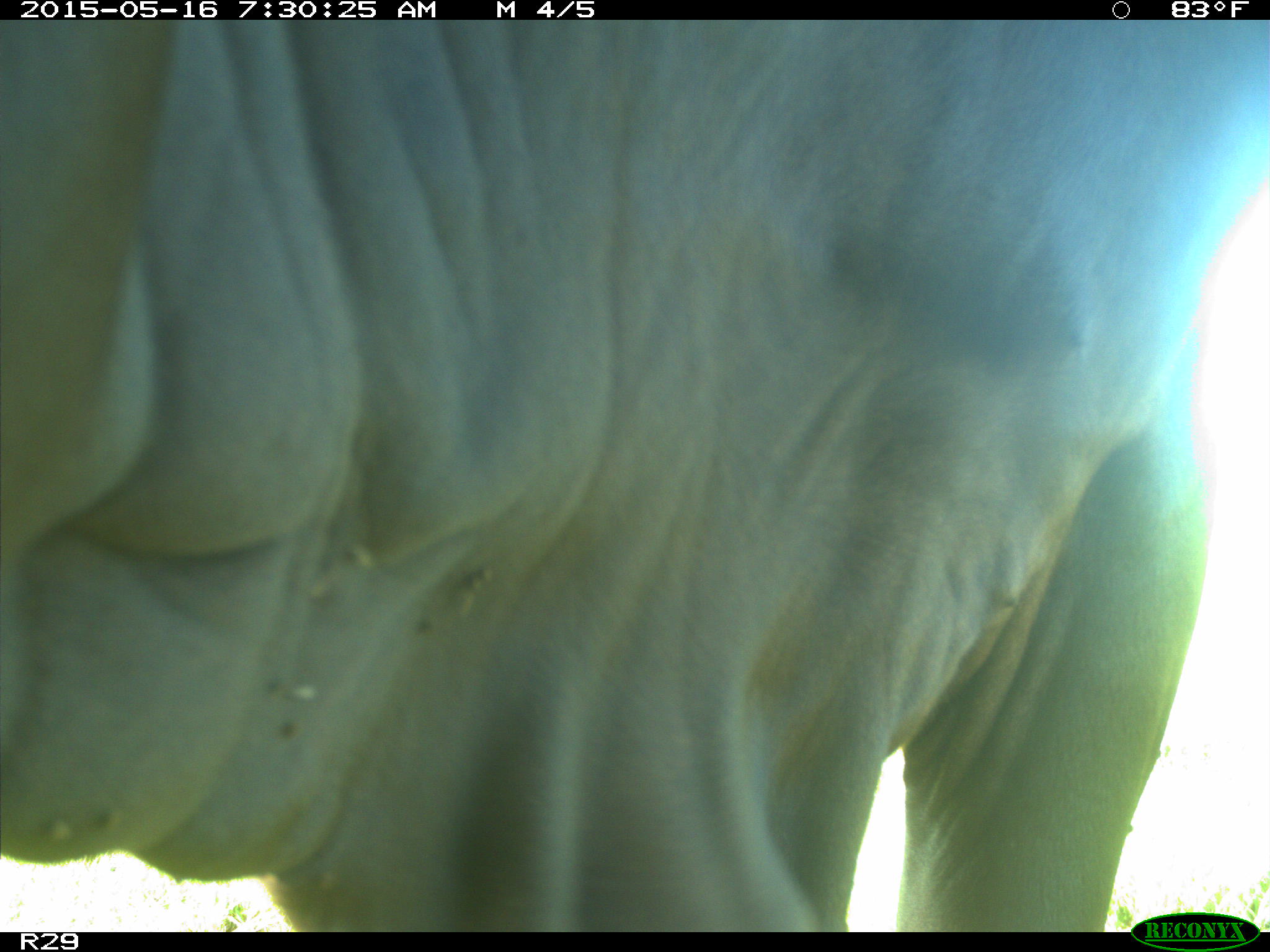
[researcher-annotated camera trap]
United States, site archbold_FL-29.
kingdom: Animalia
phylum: Chordata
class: Mammalia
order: Artiodactyla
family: Bovidae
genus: Bos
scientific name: Bos taurus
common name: domestic cow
Bos taurus (domestic cow).